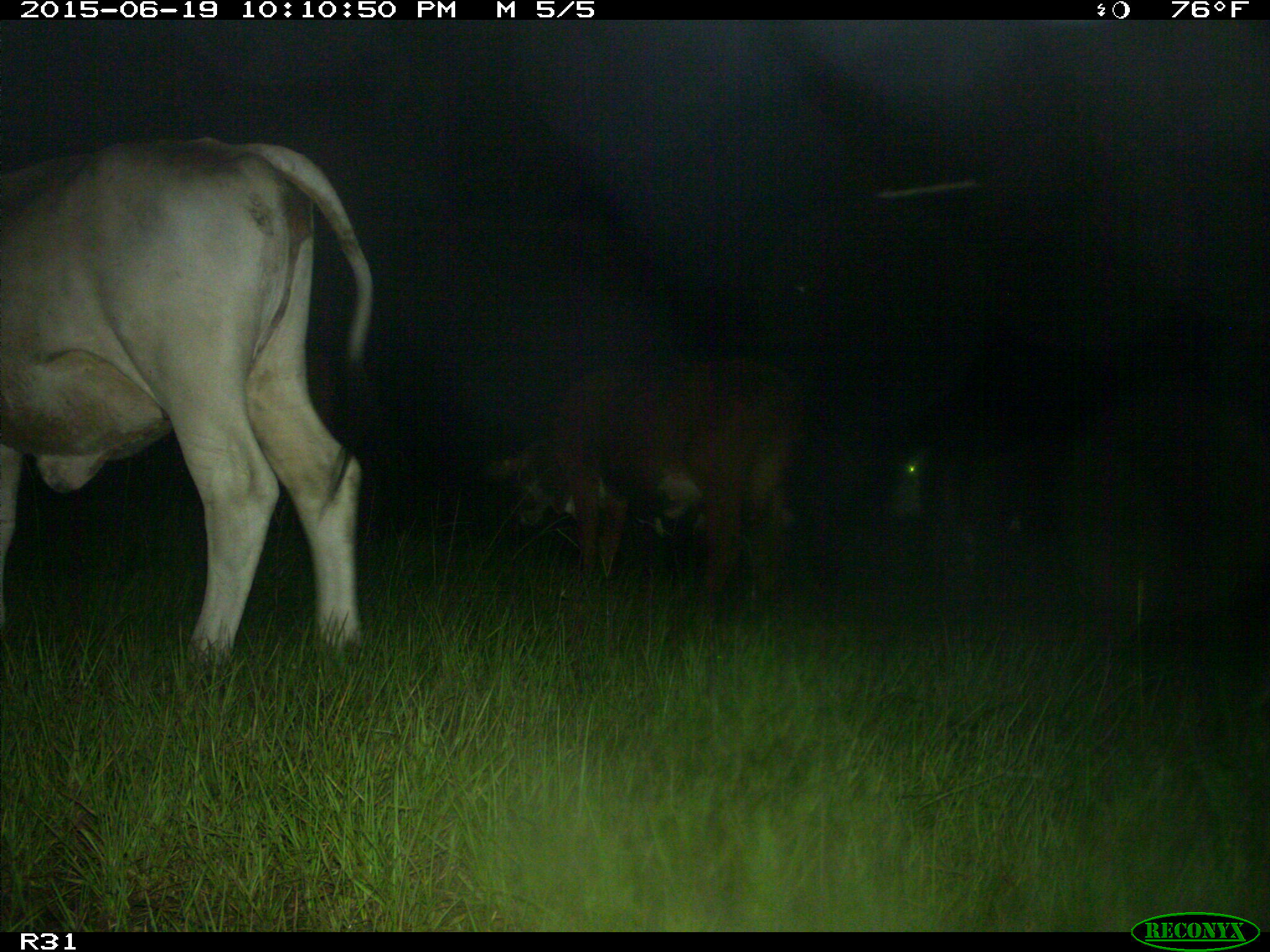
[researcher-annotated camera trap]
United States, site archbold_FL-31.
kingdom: Animalia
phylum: Chordata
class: Mammalia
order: Artiodactyla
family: Bovidae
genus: Bos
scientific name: Bos taurus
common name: domestic cow